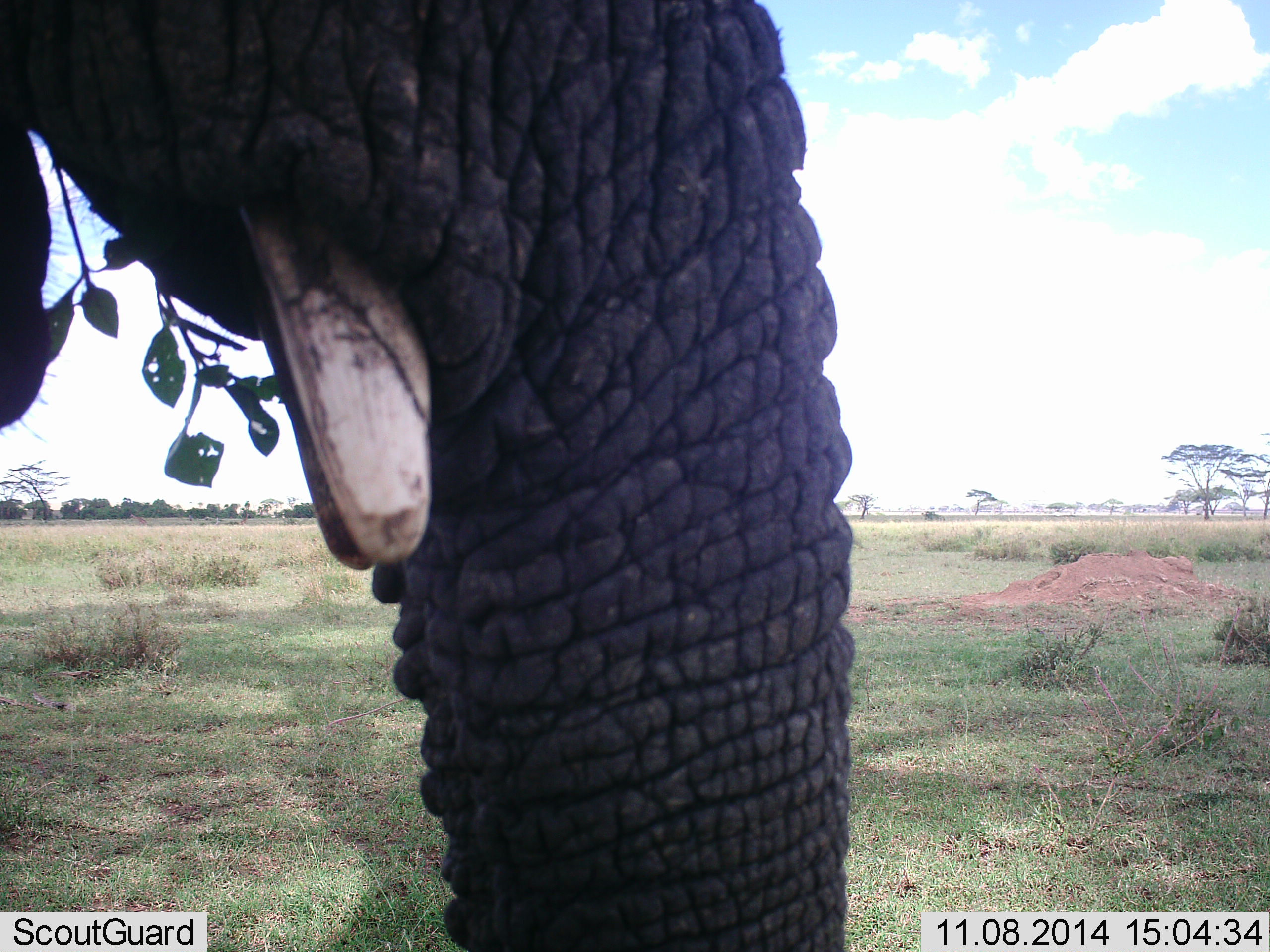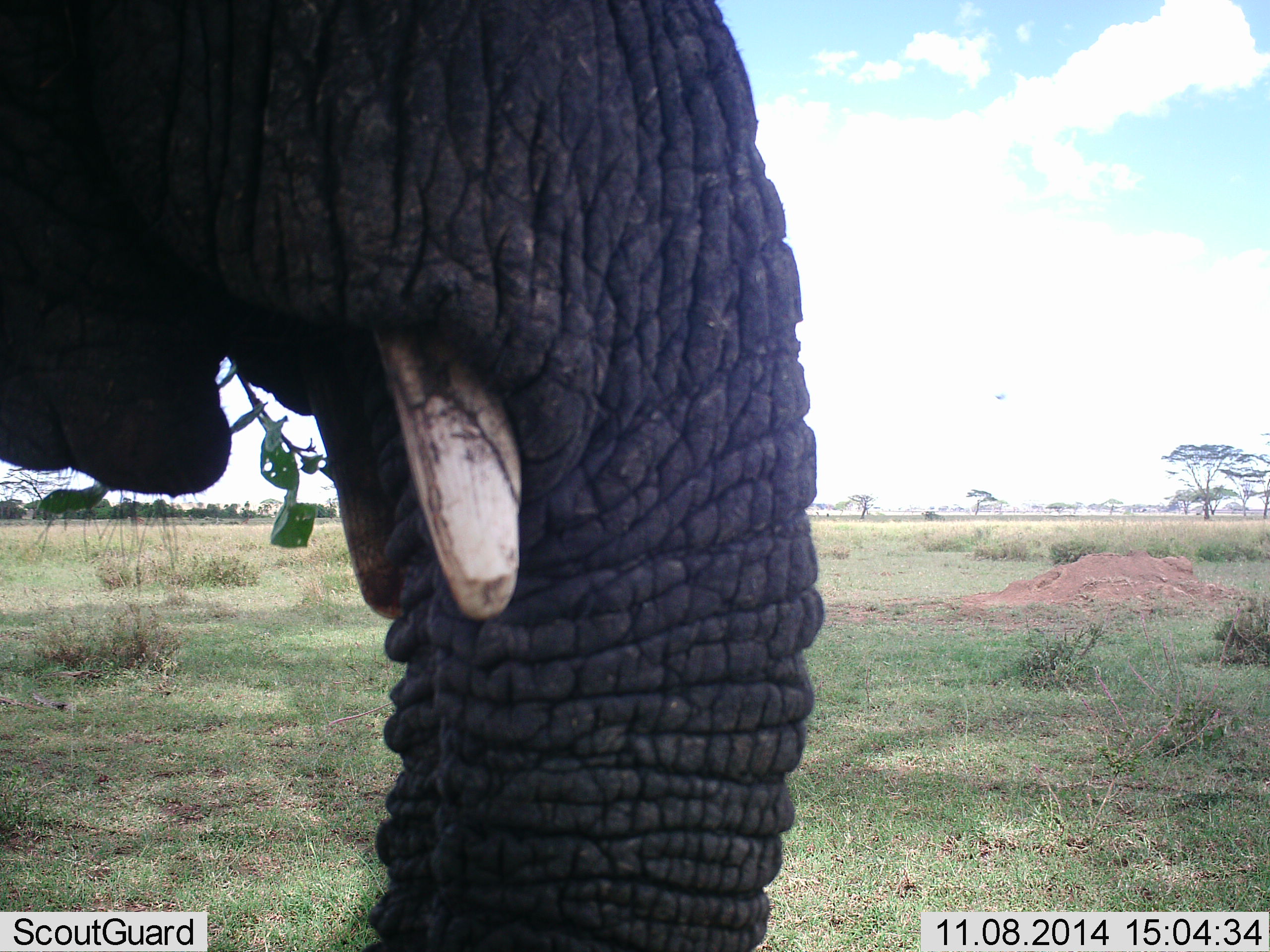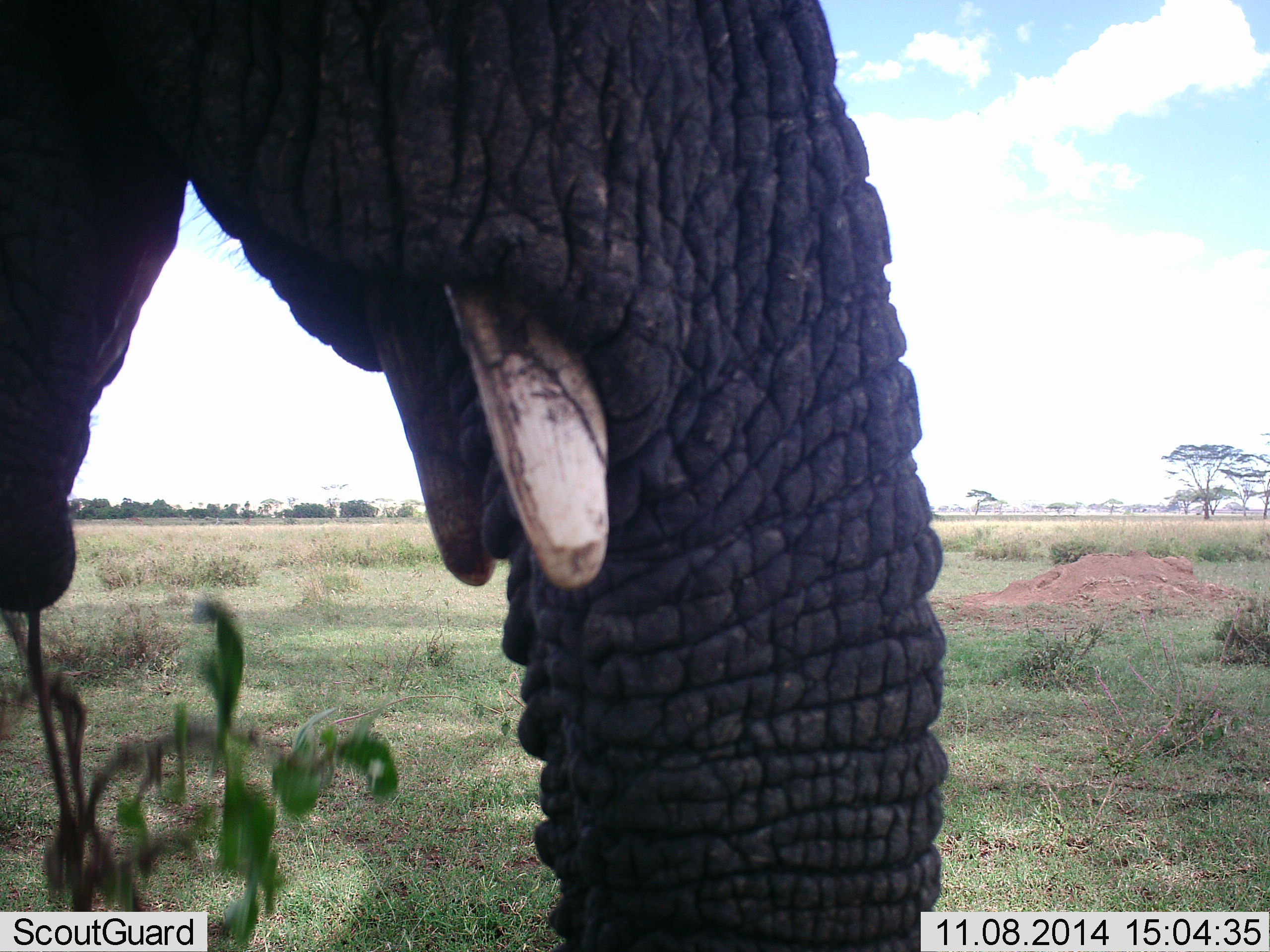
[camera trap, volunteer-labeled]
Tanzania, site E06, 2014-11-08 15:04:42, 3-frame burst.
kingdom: Animalia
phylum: Chordata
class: Mammalia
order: Proboscidea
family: Elephantidae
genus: Loxodonta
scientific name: Loxodonta africana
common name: african bush elephant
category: elephant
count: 1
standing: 30%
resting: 0%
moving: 0%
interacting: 0%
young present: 10%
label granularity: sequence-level